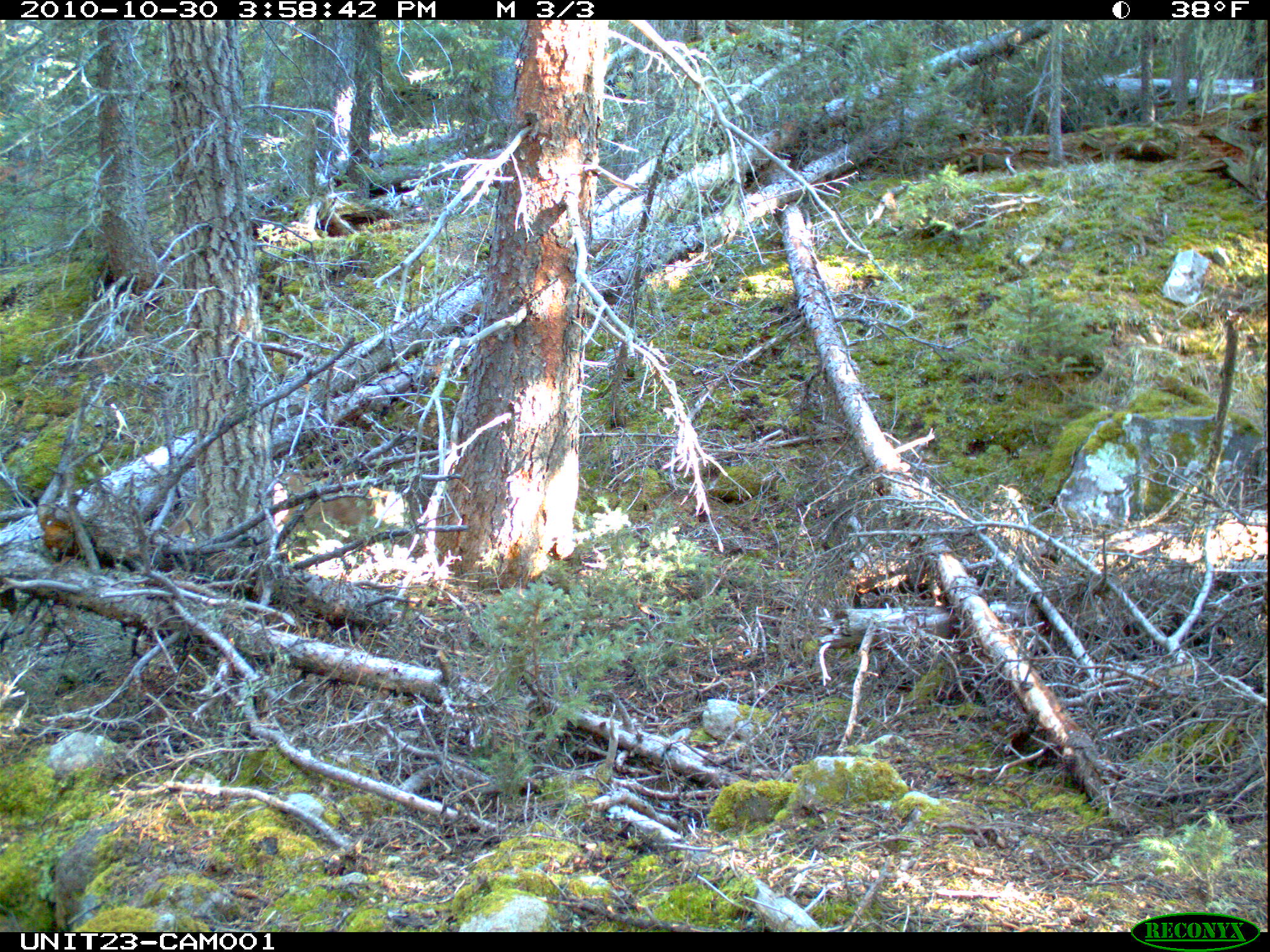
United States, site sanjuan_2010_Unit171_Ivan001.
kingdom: Animalia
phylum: Chordata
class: Mammalia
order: Carnivora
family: Felidae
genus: Puma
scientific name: Puma concolor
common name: mountain lion